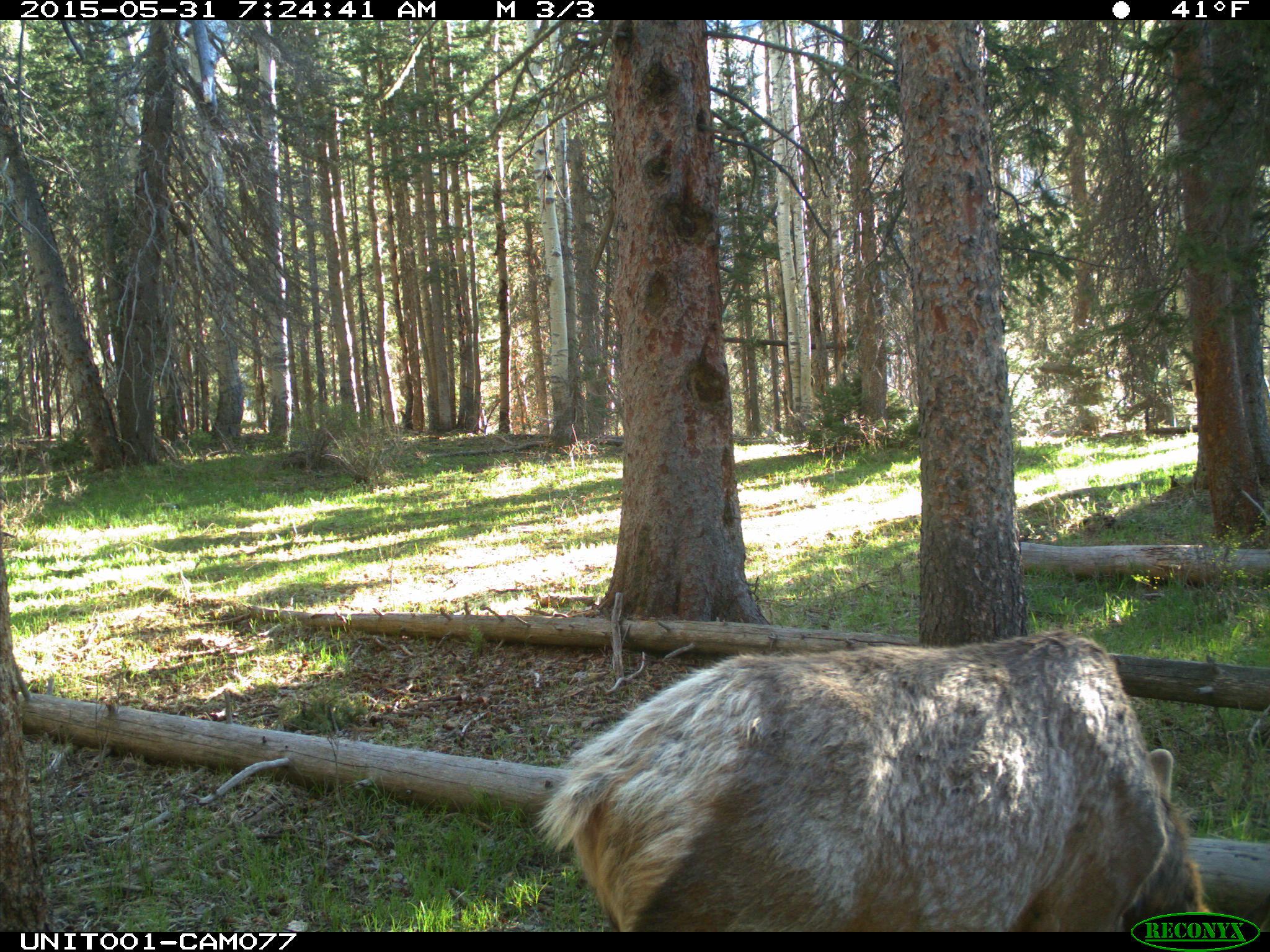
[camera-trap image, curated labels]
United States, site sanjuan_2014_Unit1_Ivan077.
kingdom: Animalia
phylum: Chordata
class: Mammalia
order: Artiodactyla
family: Cervidae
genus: Cervus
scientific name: Cervus elaphus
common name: red deer